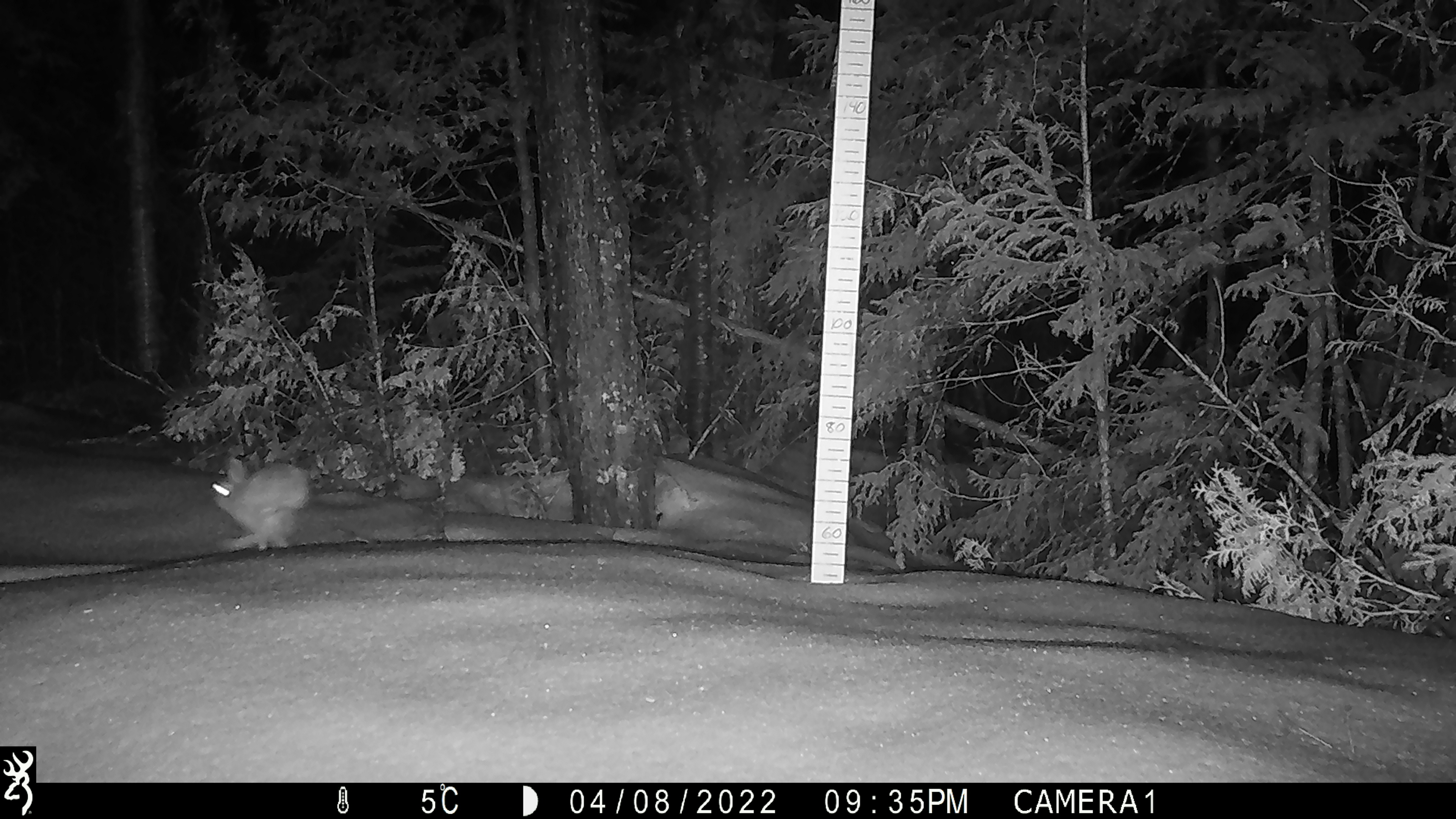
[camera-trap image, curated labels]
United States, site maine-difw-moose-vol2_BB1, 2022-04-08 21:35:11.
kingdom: Animalia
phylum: Chordata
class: Mammalia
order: Lagomorpha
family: Leporidae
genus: Lepus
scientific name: Lepus americanus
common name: snowshoe hare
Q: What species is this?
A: Snowshoe hare (Lepus americanus).